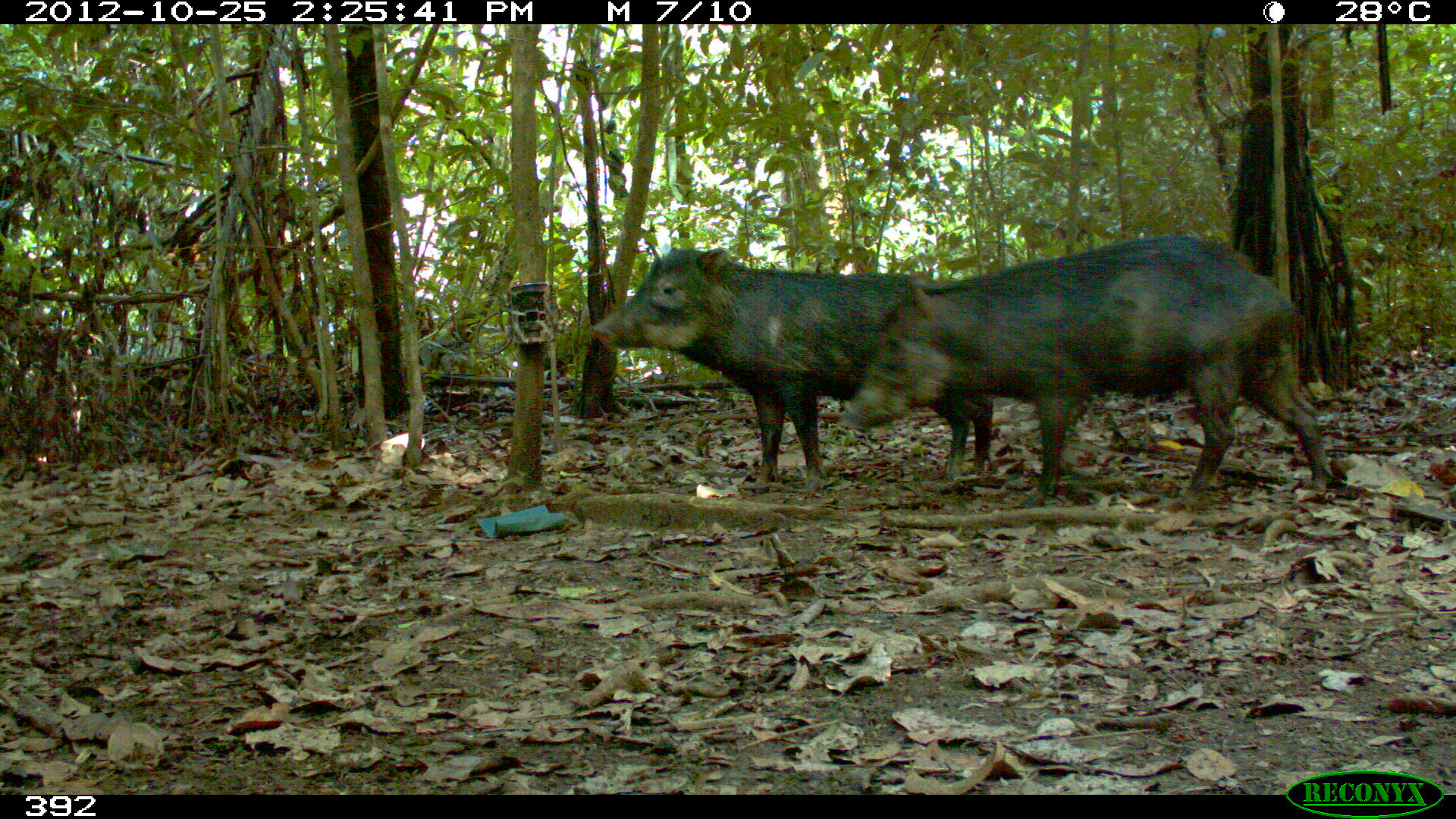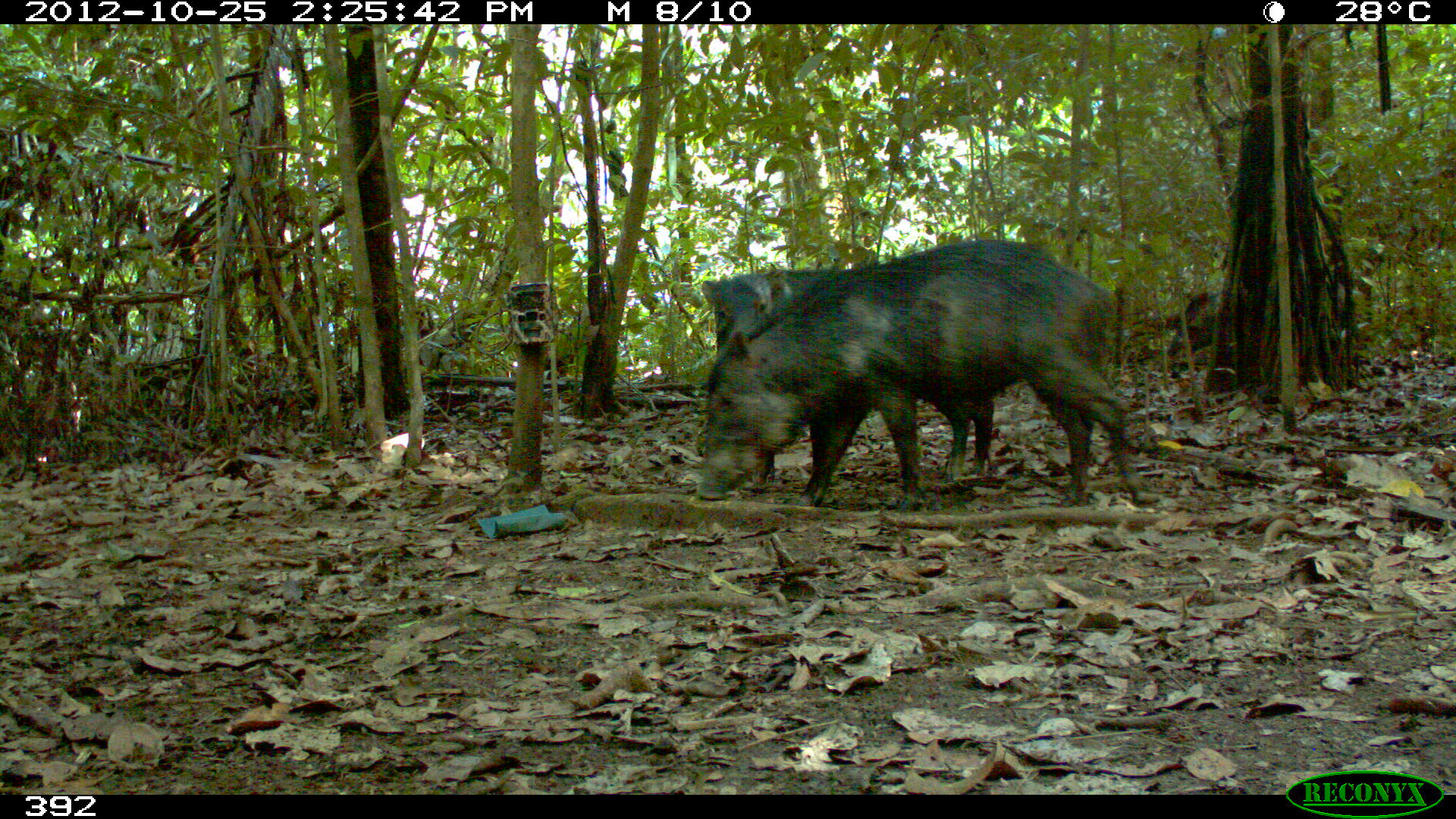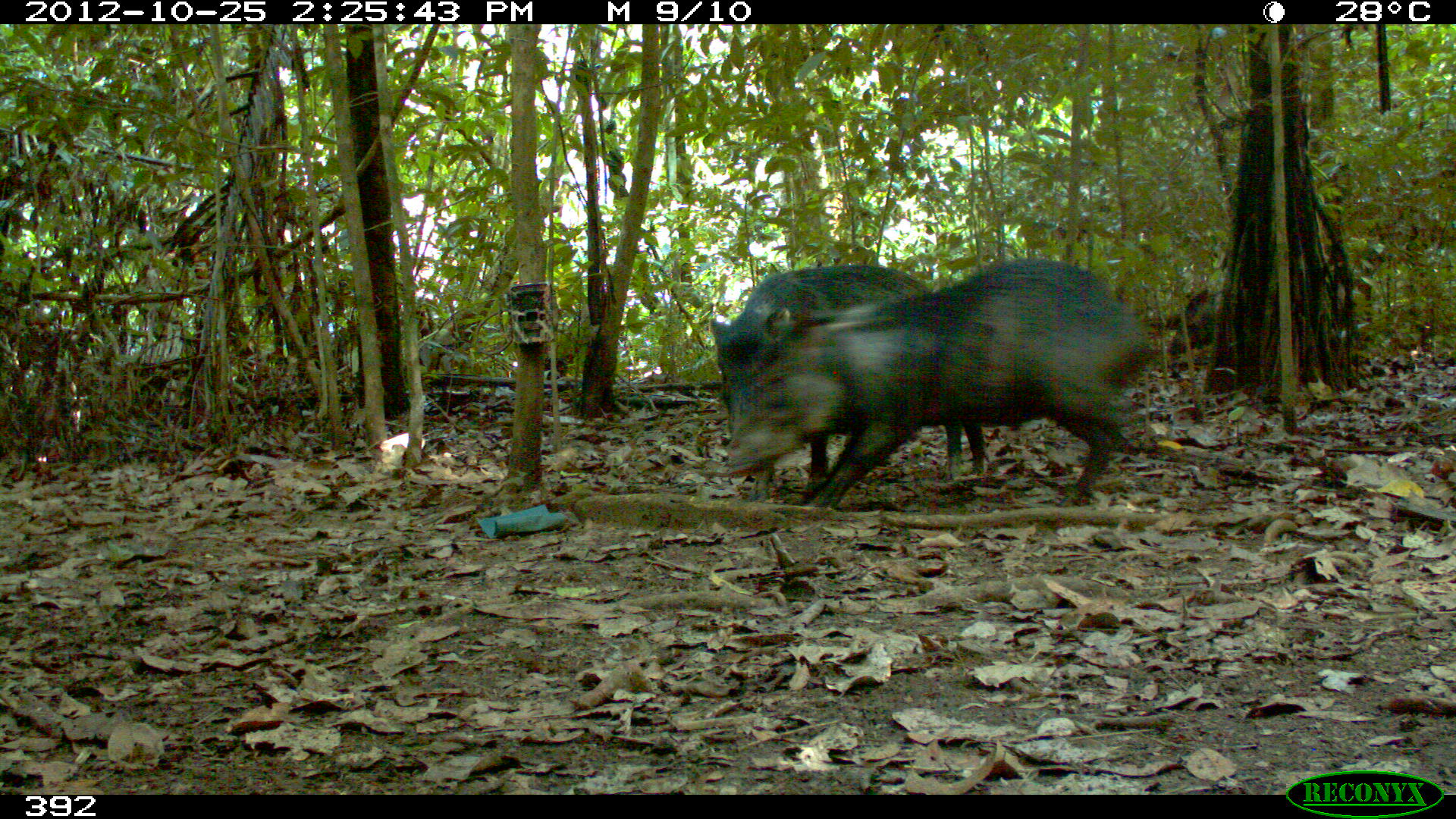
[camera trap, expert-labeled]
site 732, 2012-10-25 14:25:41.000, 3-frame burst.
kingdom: Animalia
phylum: Chordata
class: Mammalia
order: Artiodactyla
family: Tayassuidae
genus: Tayassu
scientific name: Tayassu pecari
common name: white-lipped peccary